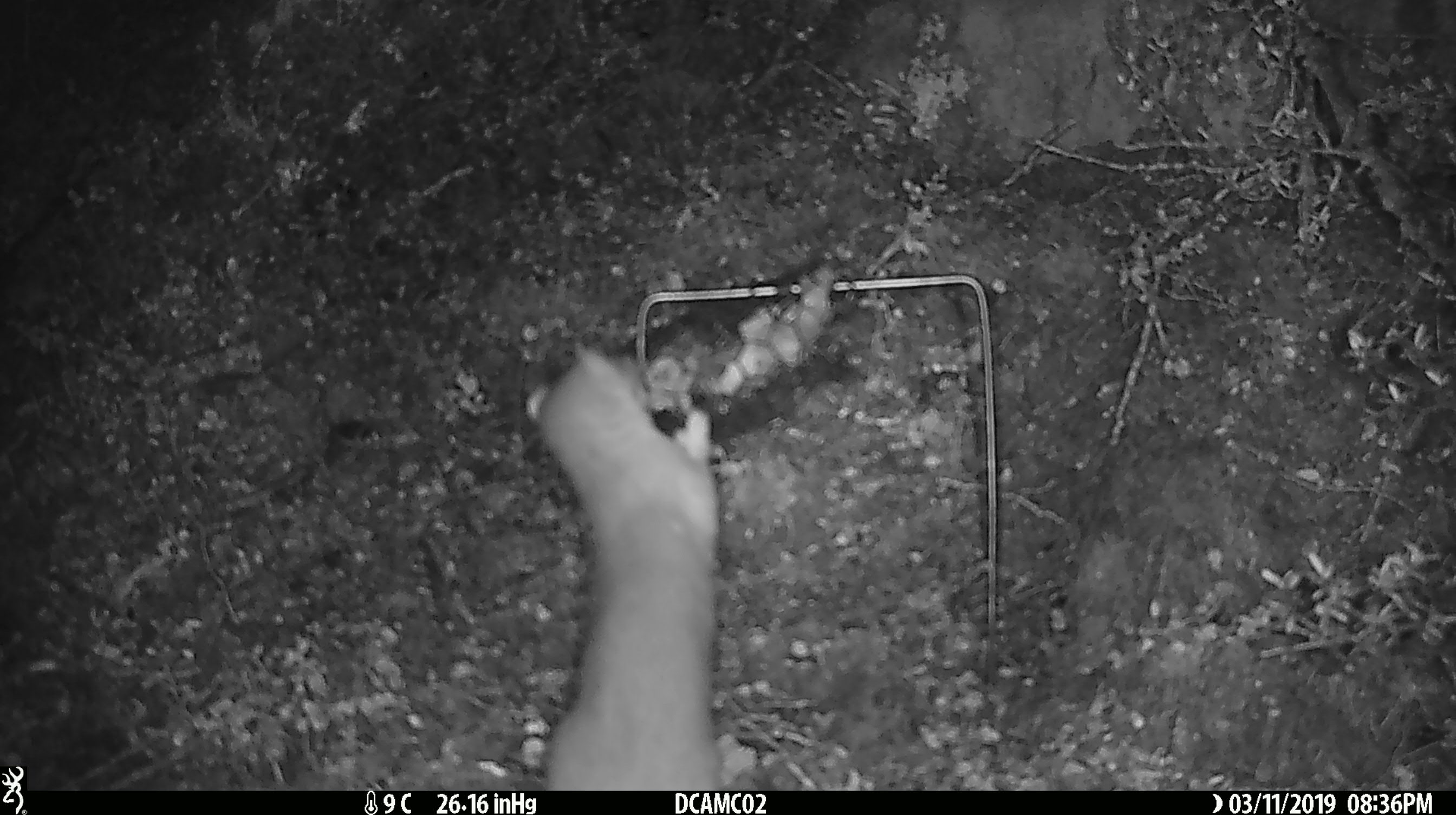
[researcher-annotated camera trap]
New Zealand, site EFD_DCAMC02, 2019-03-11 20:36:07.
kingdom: Animalia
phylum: Chordata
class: Mammalia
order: Carnivora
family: Mustelidae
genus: Mustela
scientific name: Mustela erminea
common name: stoat